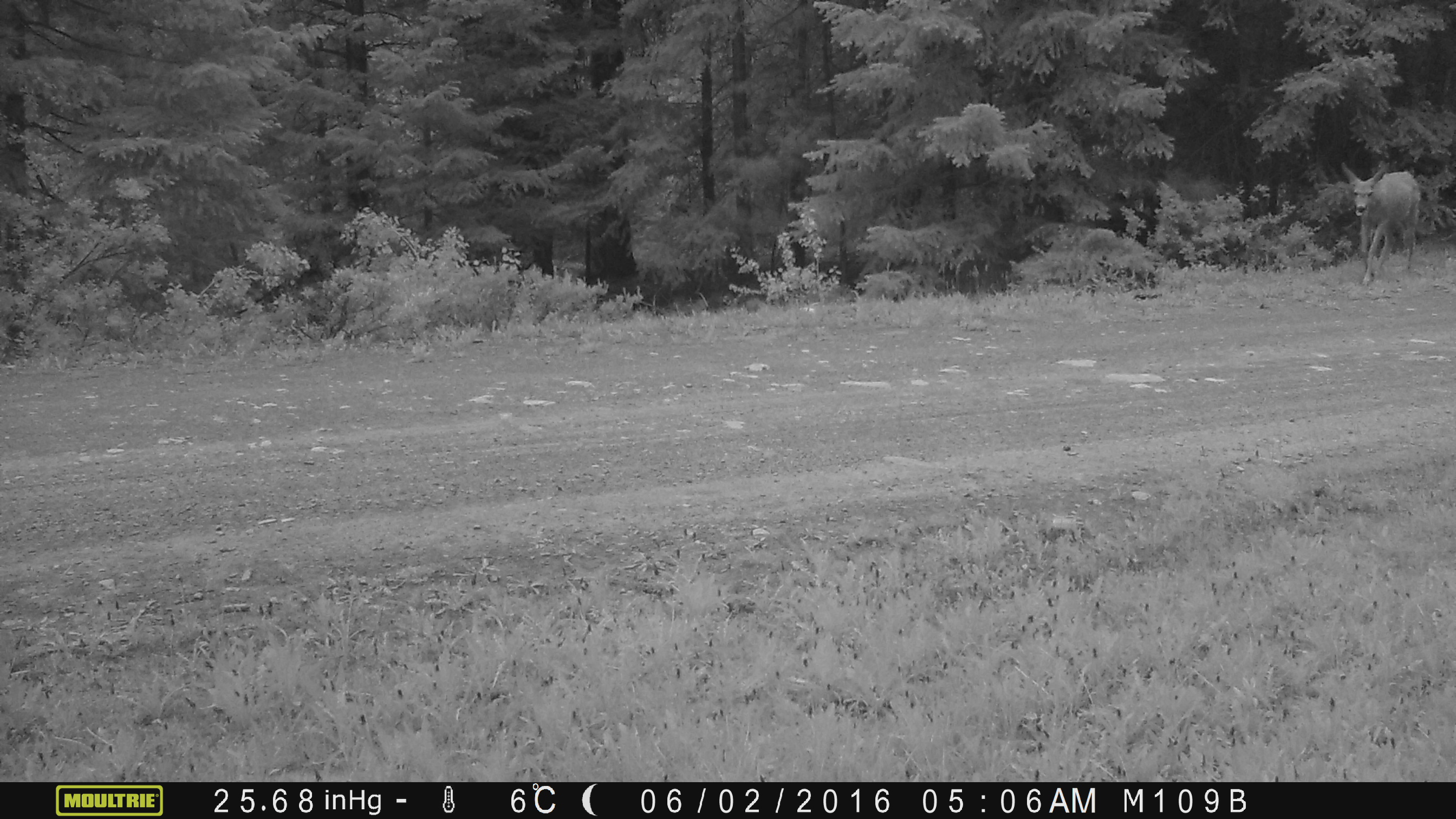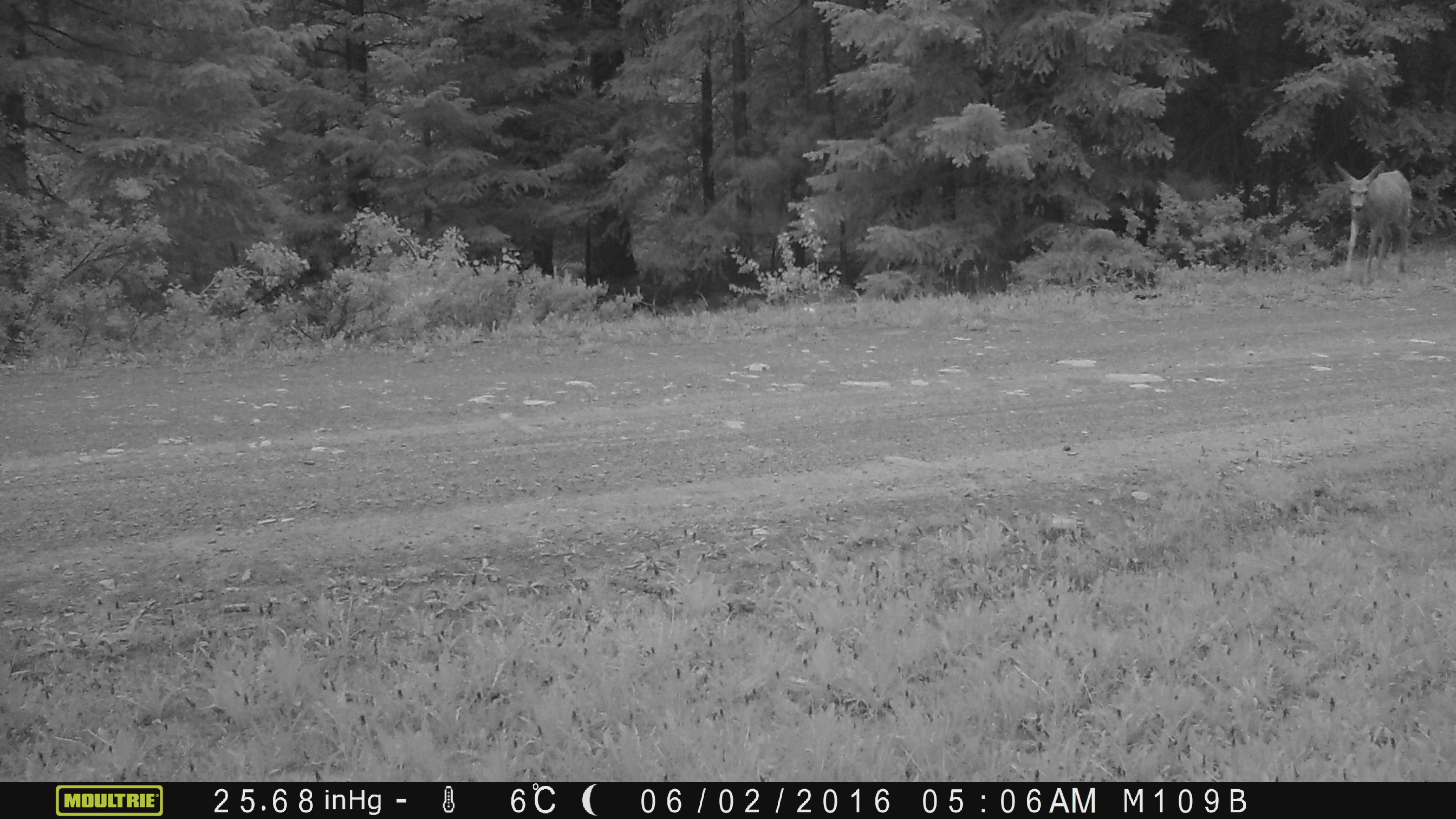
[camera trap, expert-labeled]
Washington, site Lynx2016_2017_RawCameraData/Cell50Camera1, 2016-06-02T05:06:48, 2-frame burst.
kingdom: Animalia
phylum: Chordata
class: Mammalia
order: Artiodactyla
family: Cervidae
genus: Odocoileus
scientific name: Odocoileus hemionus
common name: mule deer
Odocoileus hemionus (mule deer). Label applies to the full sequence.